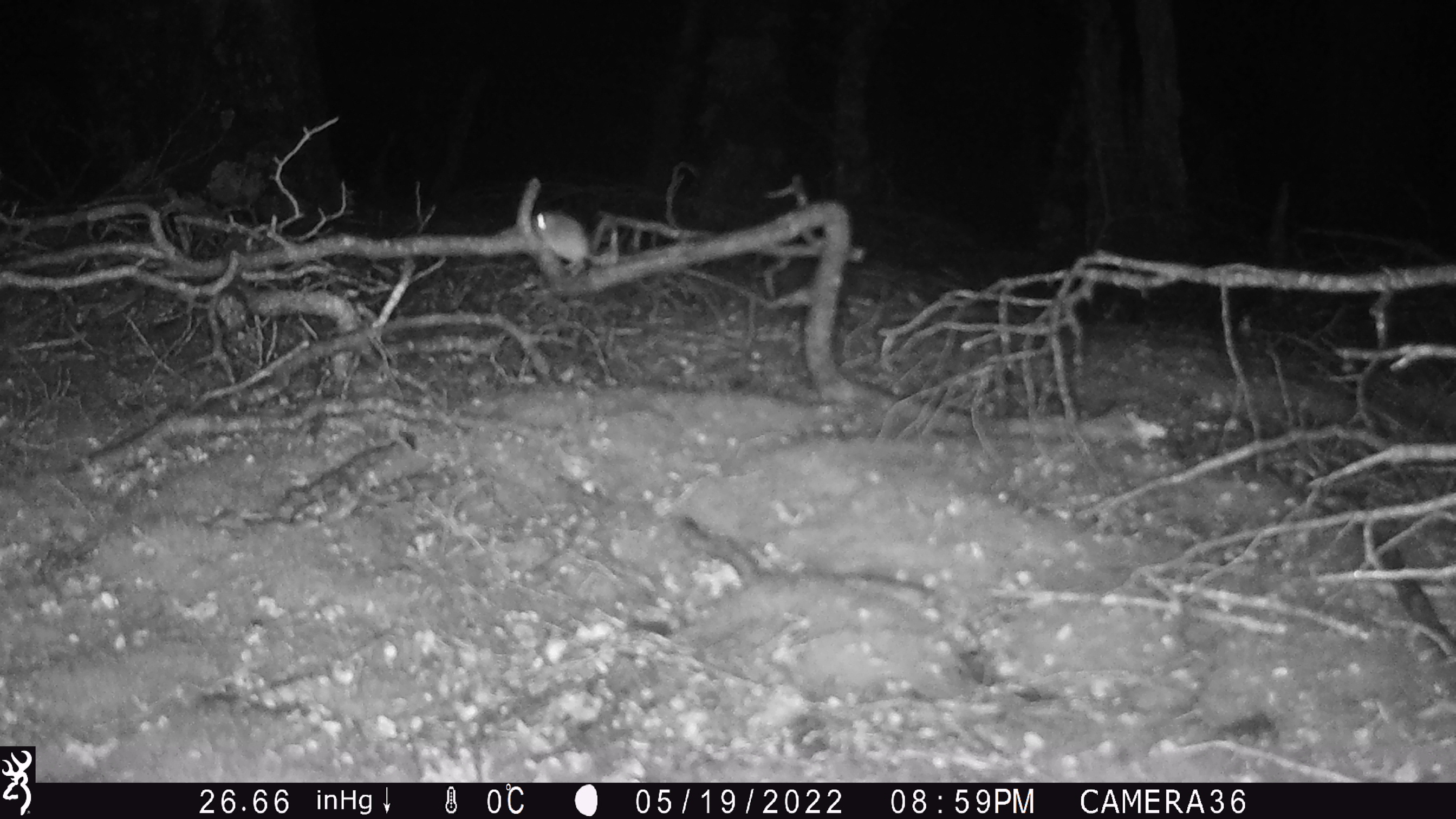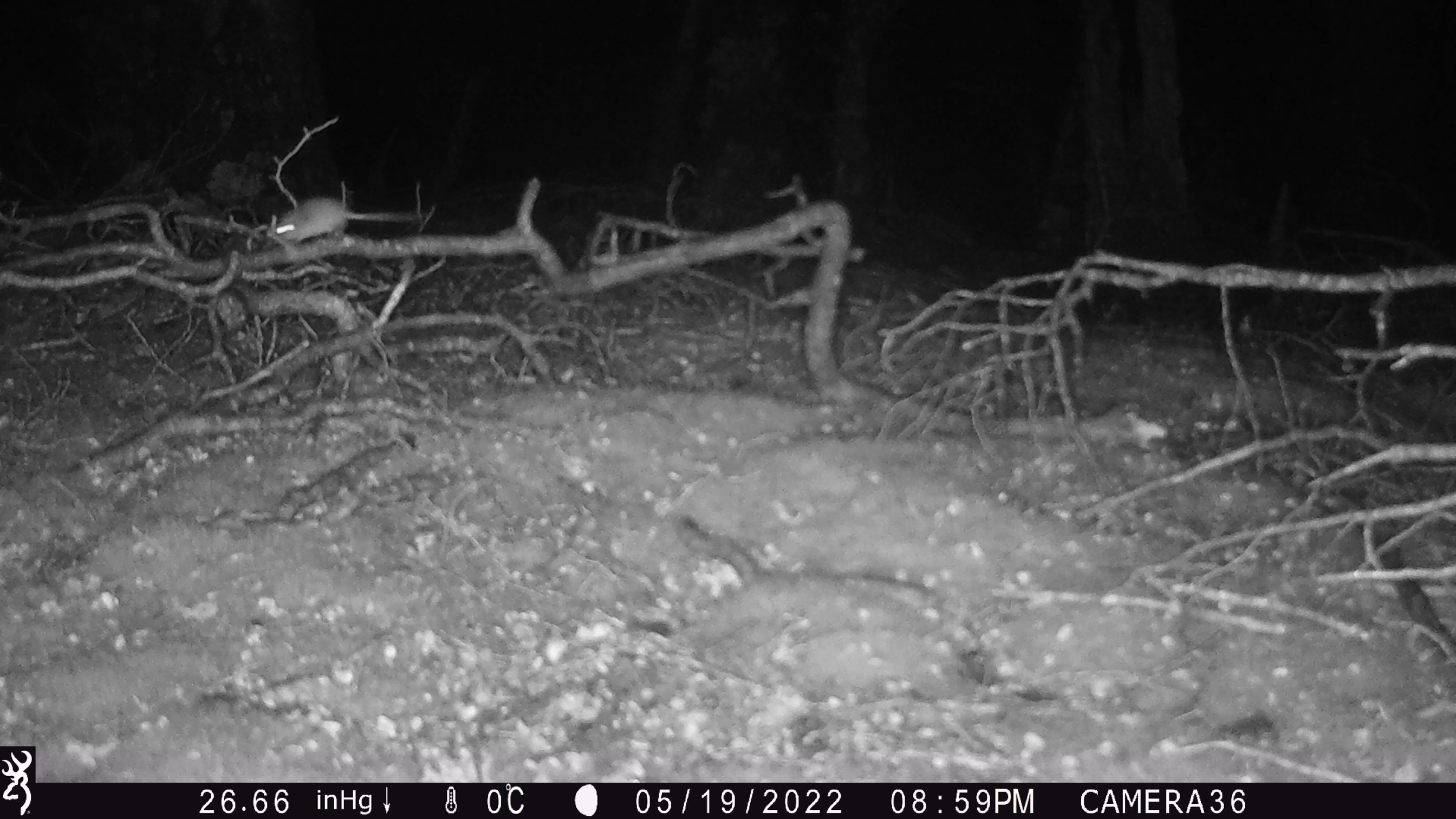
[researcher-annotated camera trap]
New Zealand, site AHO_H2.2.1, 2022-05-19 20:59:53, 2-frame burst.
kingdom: Animalia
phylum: Chordata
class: Mammalia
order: Rodentia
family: Muridae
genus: Mus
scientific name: Mus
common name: mouse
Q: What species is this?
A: Mouse (Mus).